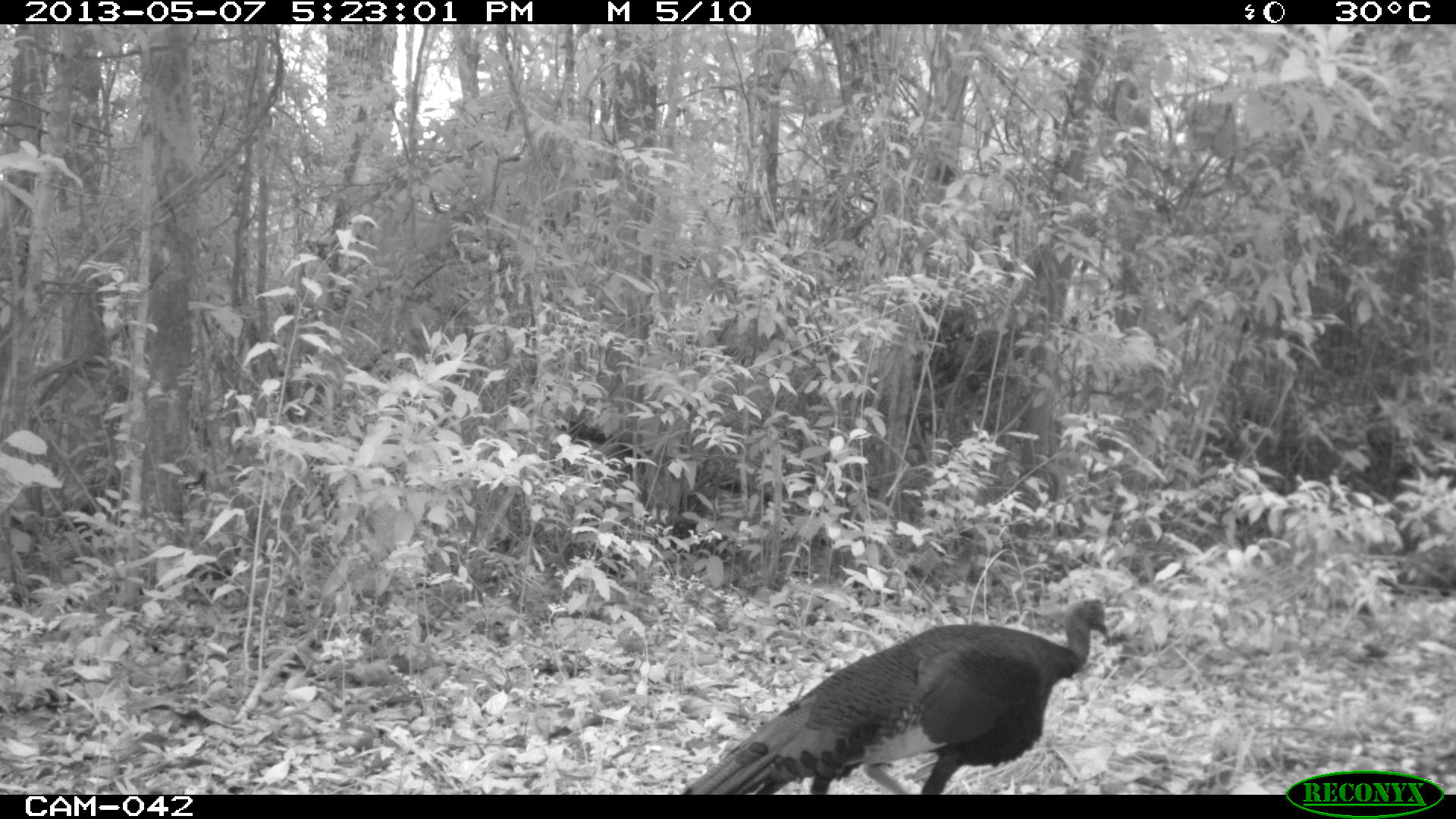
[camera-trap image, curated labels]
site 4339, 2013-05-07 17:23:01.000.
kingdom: Animalia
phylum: Chordata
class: Aves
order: Galliformes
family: Phasianidae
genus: Meleagris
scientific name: Meleagris ocellata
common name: ocellated turkey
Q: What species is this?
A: Meleagris ocellata (ocellated turkey).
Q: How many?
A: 1.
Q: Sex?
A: Male.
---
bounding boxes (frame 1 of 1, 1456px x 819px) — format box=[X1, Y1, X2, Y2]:
meleagris ocellata: box=[672, 596, 1114, 794]